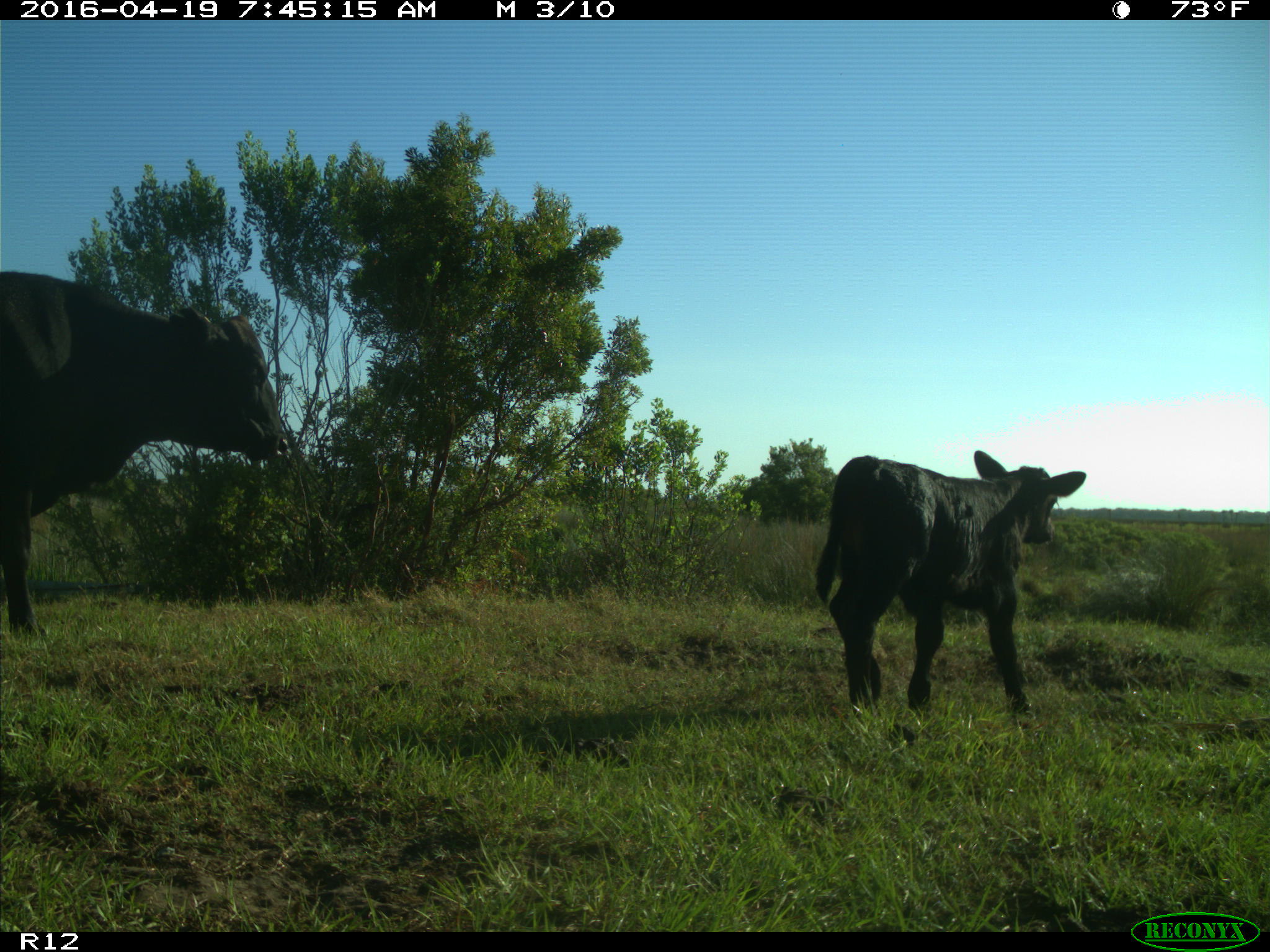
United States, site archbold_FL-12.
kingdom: Animalia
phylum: Chordata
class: Mammalia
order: Artiodactyla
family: Bovidae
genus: Bos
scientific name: Bos taurus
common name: domestic cow